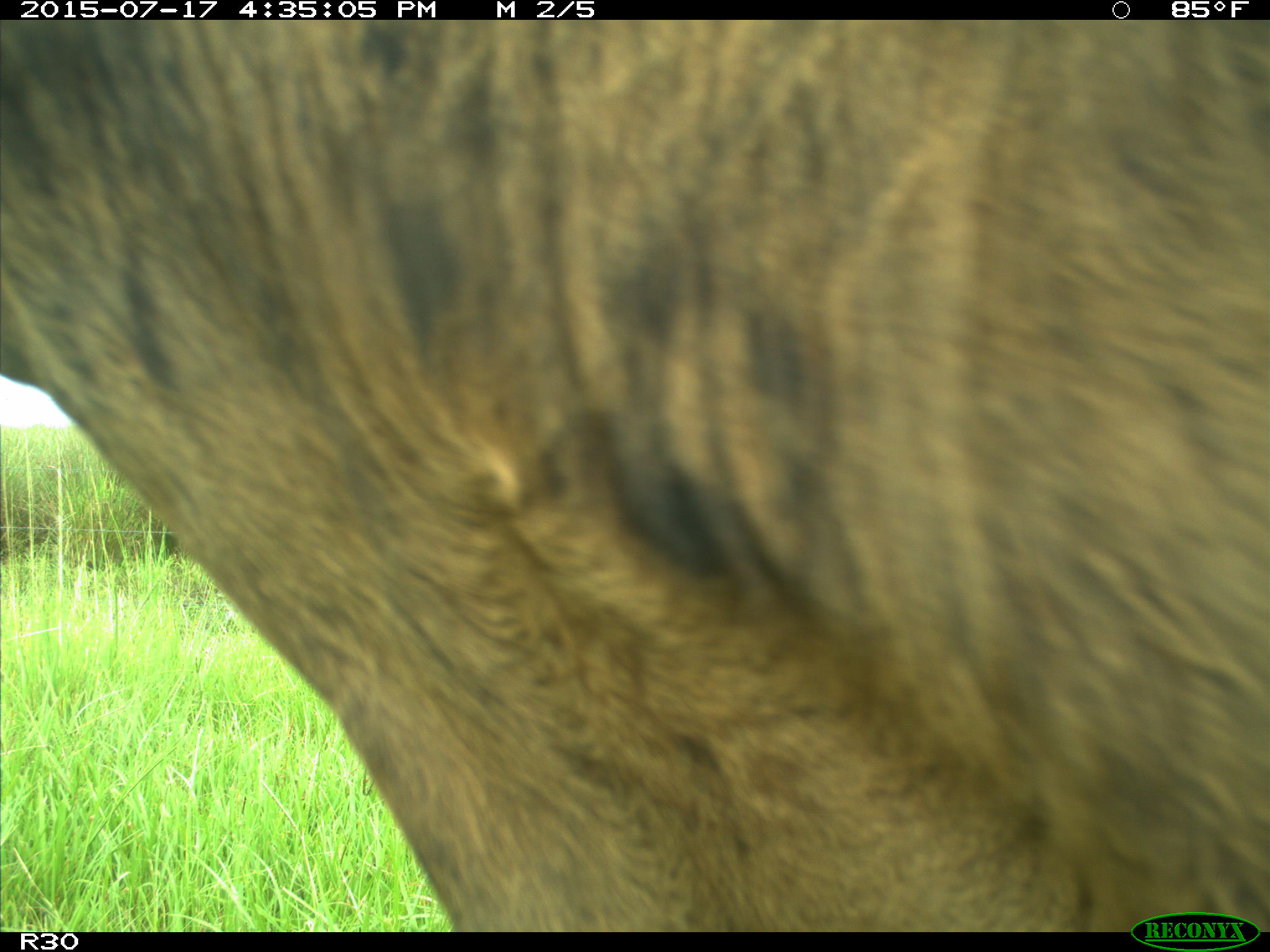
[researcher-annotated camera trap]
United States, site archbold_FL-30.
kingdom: Animalia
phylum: Chordata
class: Mammalia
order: Artiodactyla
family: Bovidae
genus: Bos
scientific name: Bos taurus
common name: domestic cow